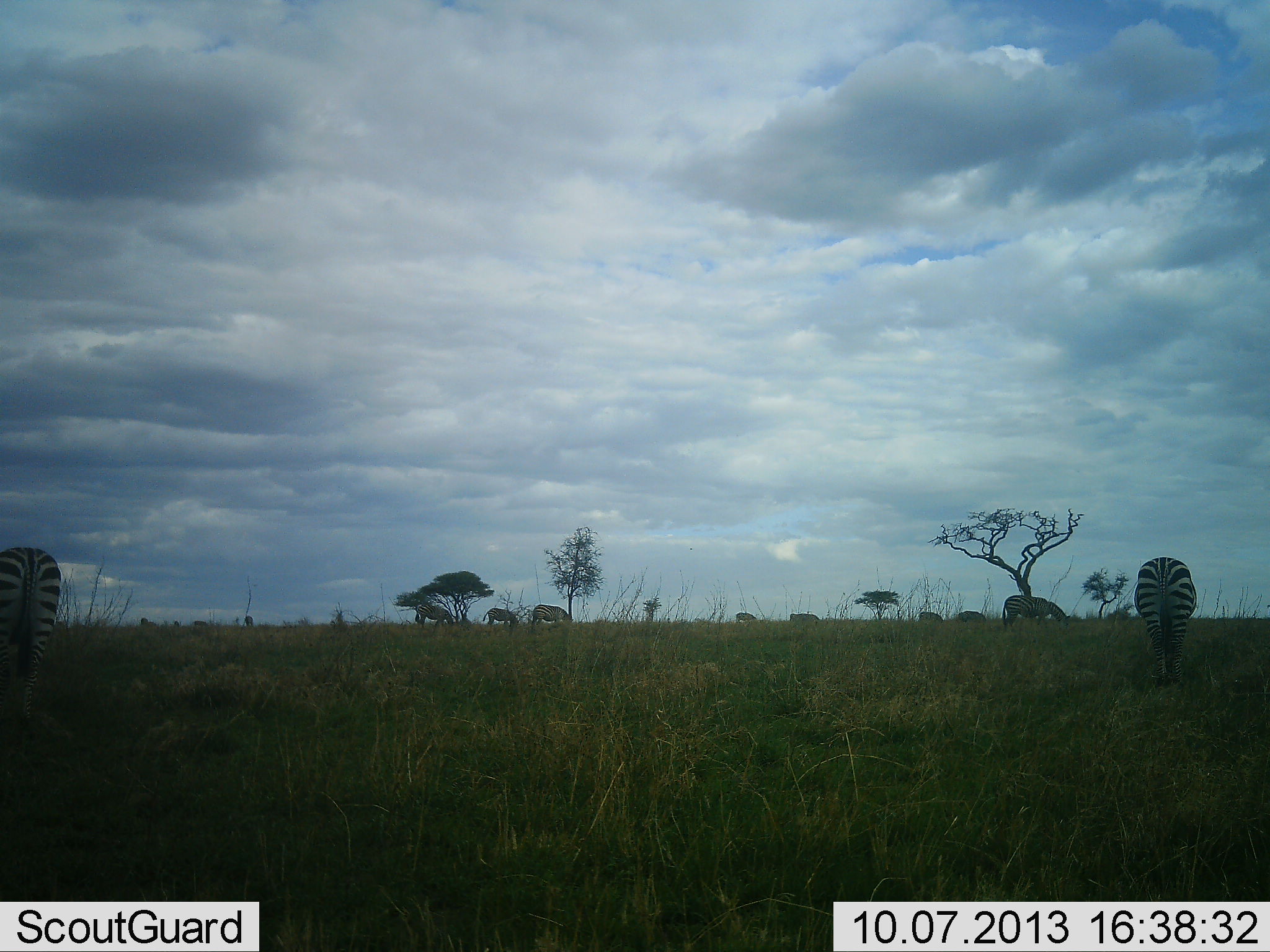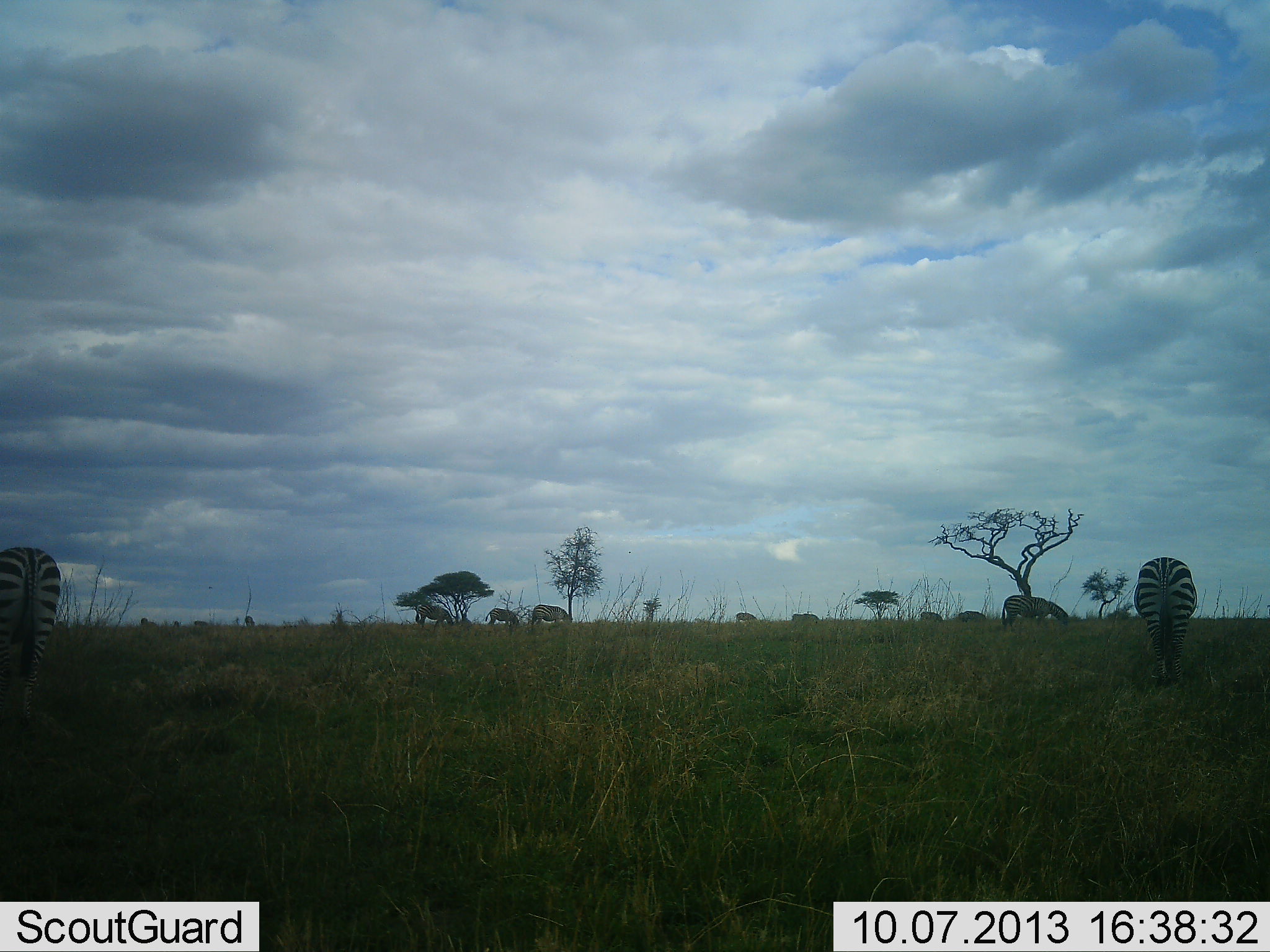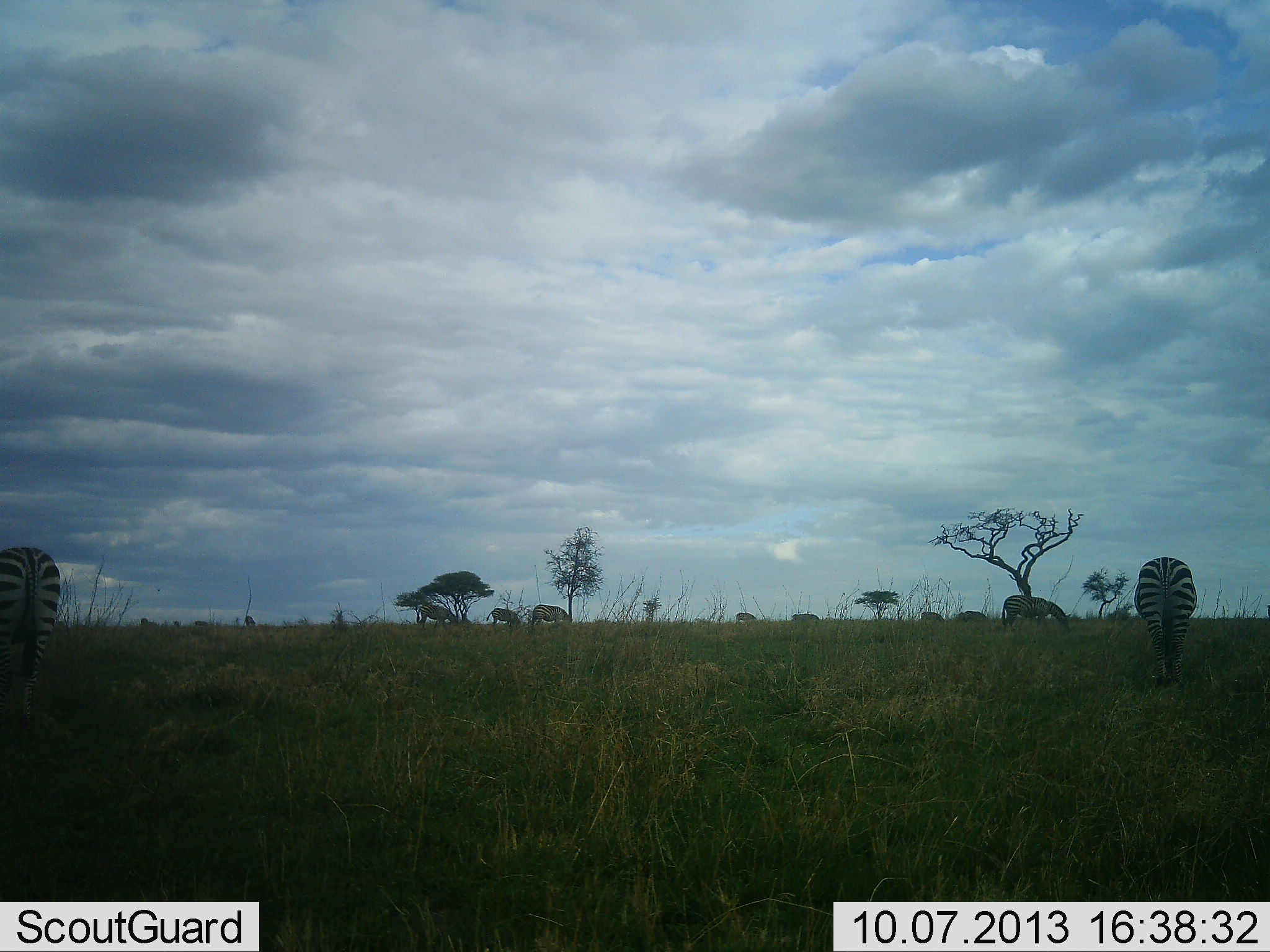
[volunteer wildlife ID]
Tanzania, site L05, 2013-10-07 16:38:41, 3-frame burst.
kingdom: Animalia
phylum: Chordata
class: Mammalia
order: Perissodactyla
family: Equidae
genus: Equus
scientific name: Equus quagga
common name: plains zebra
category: zebra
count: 9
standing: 43%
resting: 0%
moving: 3%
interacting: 0%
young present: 0%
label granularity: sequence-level